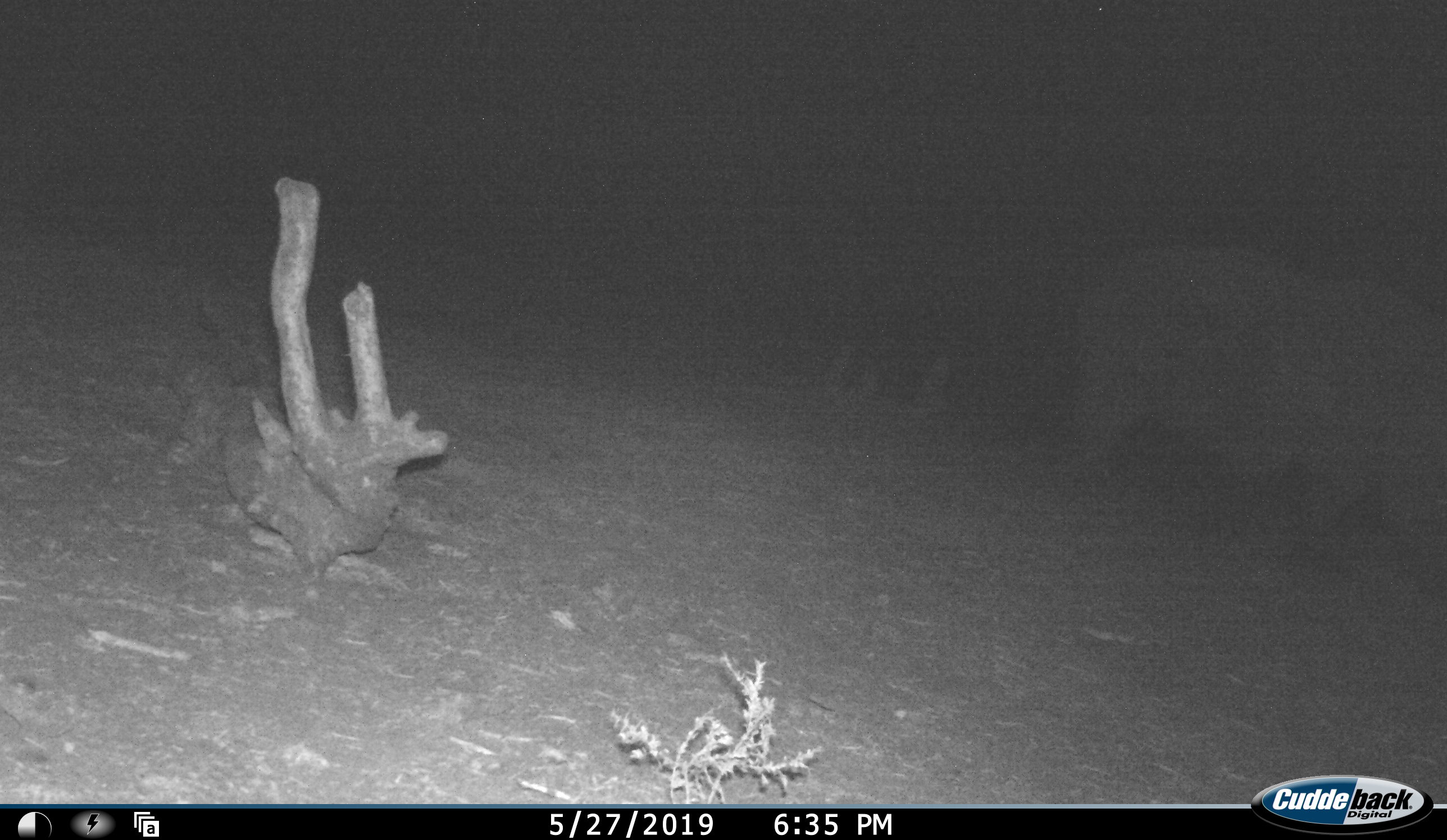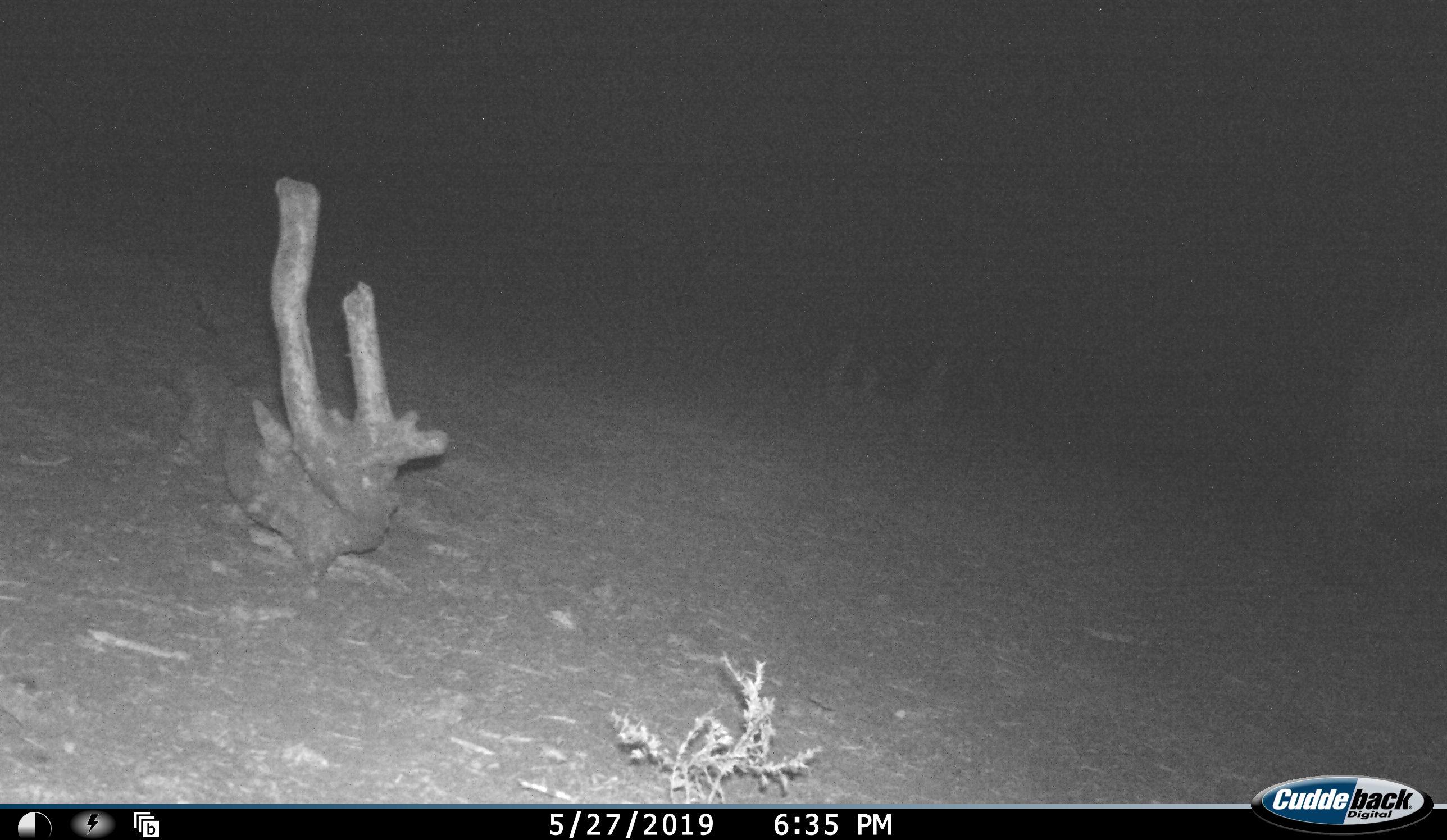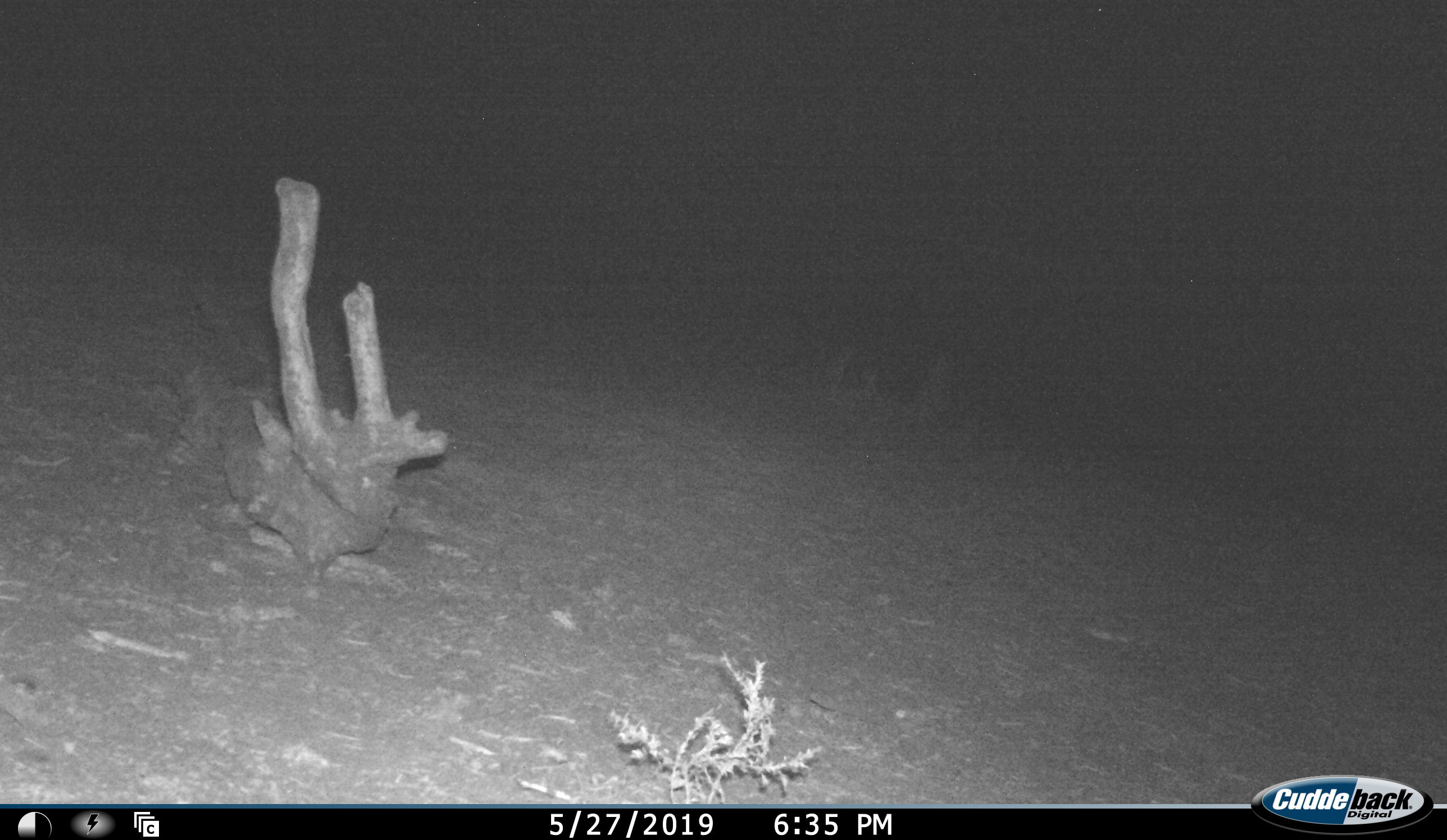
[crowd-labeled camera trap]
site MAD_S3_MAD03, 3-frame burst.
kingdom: Animalia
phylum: Chordata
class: Mammalia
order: Perissodactyla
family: Rhinocerotidae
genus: Diceros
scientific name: Diceros bicornis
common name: black rhinoceros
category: rhinocerosblack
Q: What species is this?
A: Rhinocerosblack (black rhinoceros) (Diceros bicornis).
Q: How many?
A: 1.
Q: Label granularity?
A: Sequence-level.